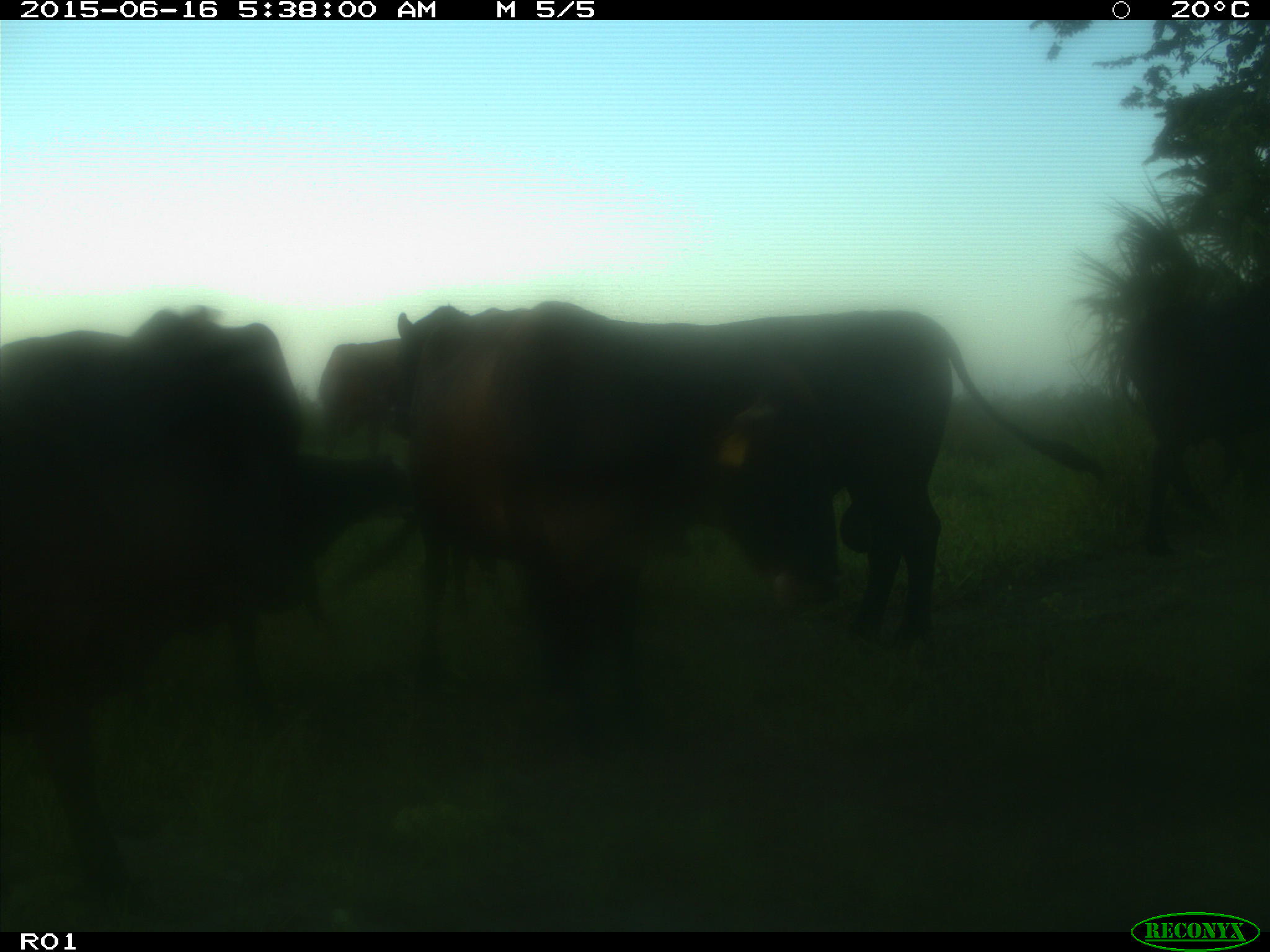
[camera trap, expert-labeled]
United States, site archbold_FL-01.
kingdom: Animalia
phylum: Chordata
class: Mammalia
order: Artiodactyla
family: Bovidae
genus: Bos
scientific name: Bos taurus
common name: domestic cow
Bos taurus (domestic cow).